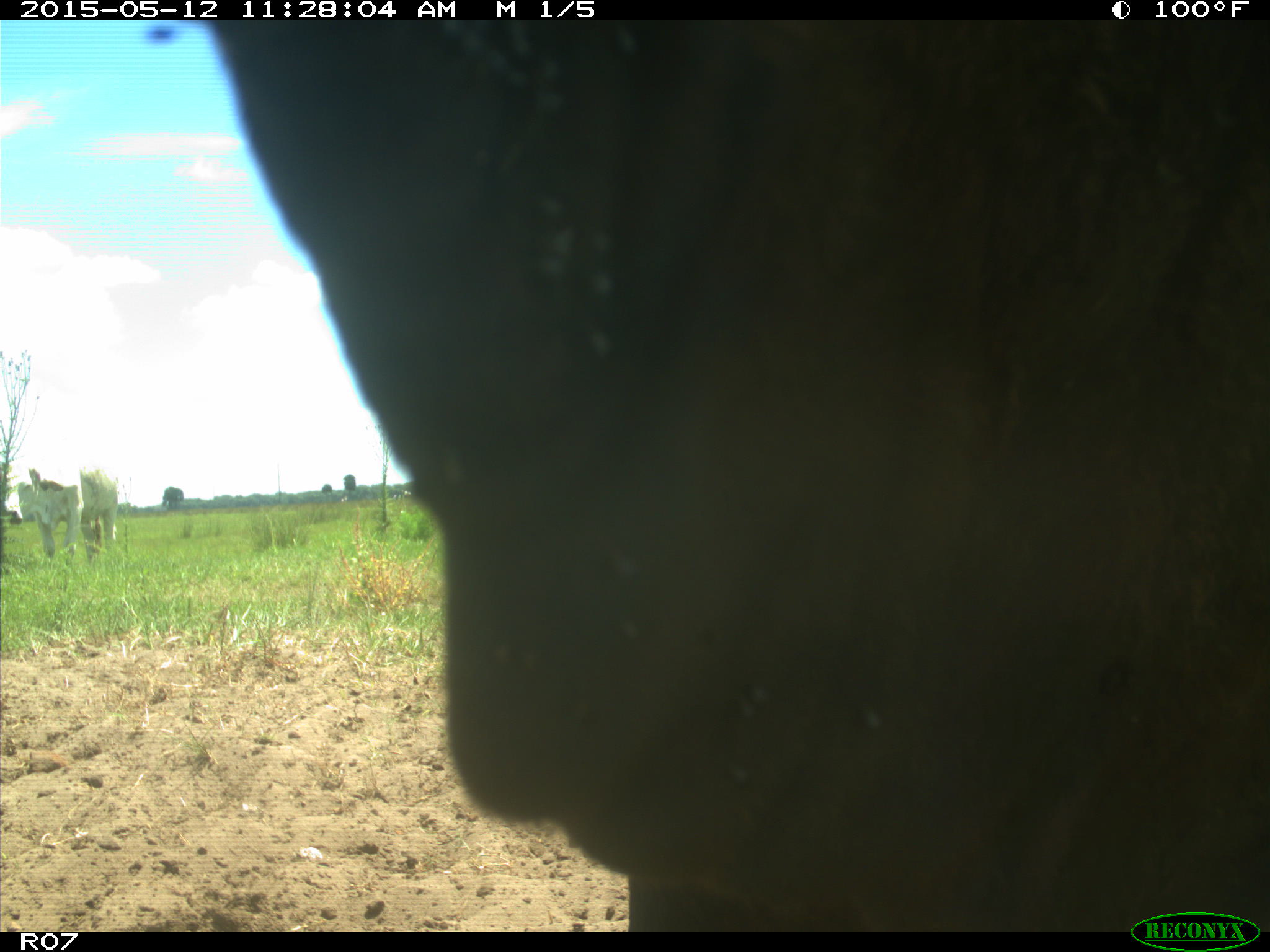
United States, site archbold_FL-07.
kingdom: Animalia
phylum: Chordata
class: Mammalia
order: Artiodactyla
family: Bovidae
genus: Bos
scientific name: Bos taurus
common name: domestic cow